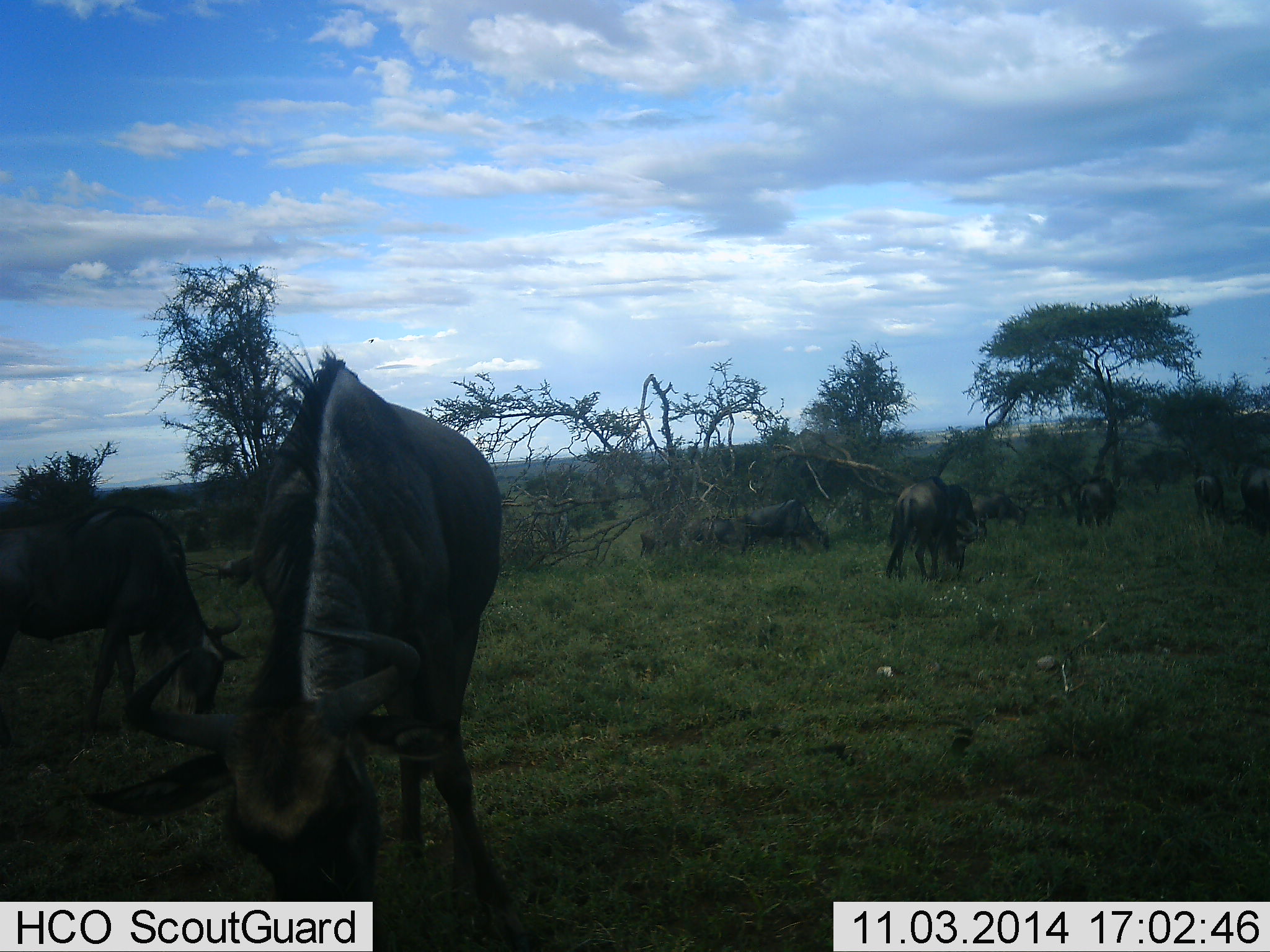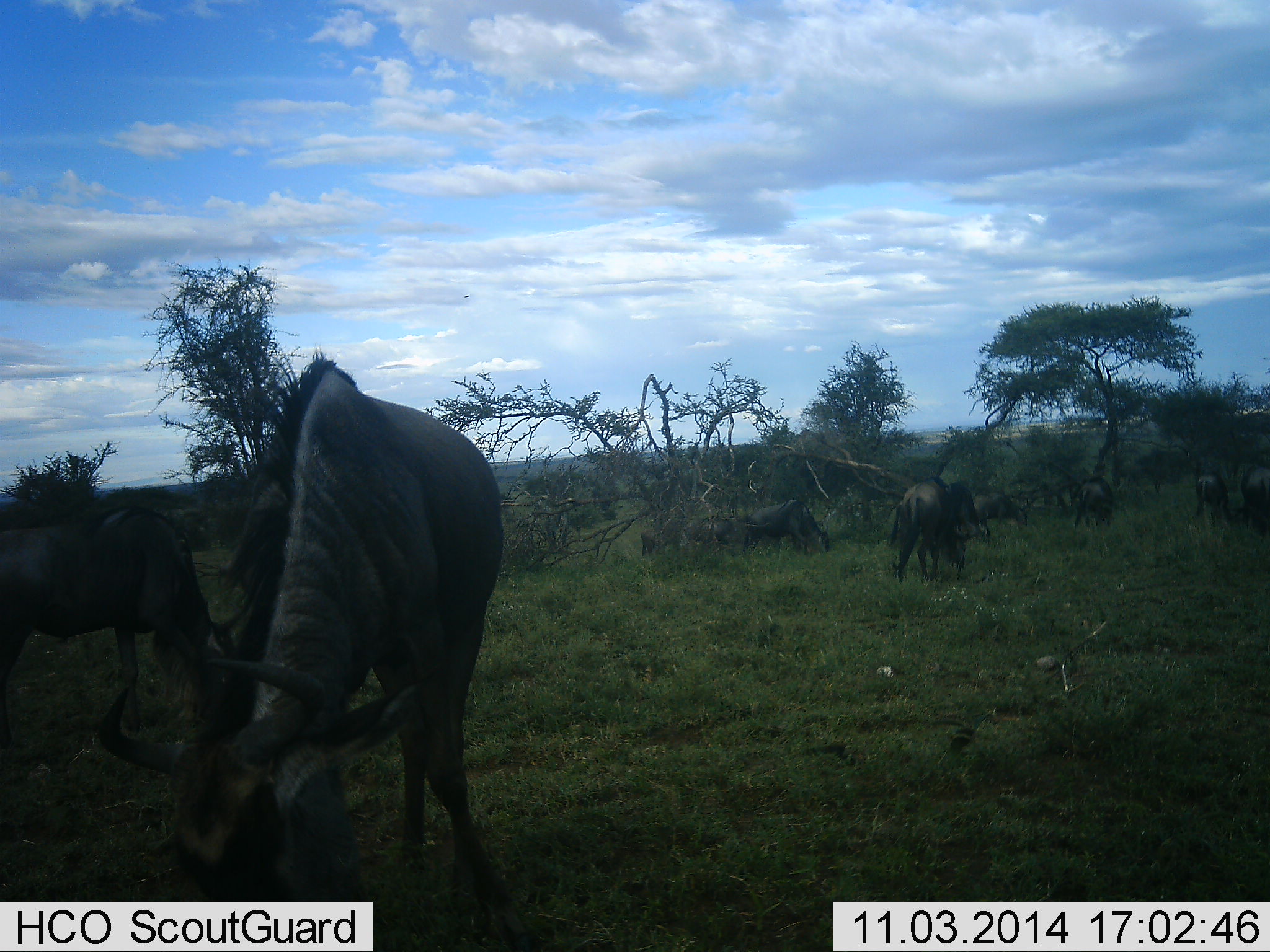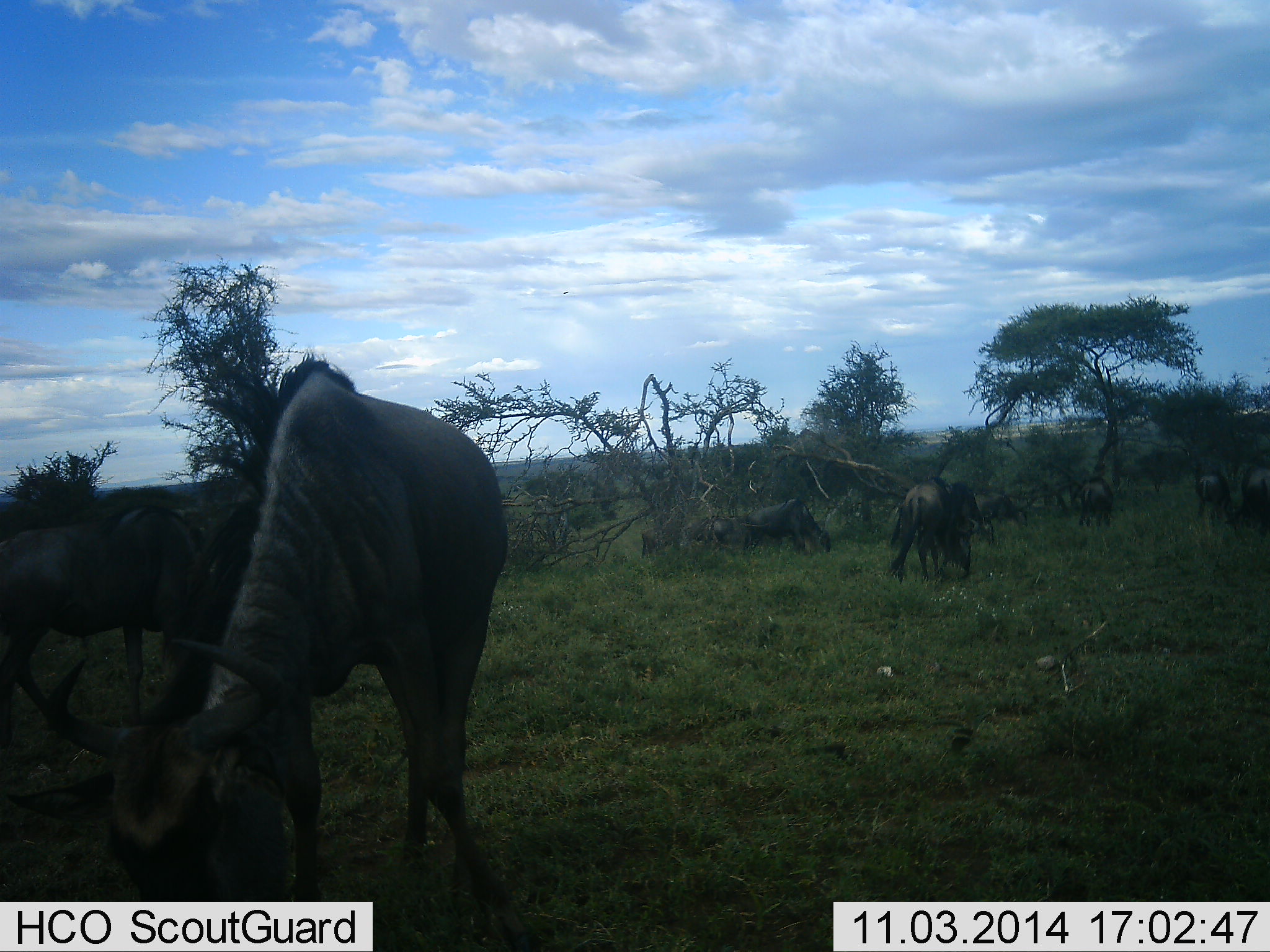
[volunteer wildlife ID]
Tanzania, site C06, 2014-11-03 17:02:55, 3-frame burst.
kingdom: Animalia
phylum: Chordata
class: Mammalia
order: Artiodactyla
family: Bovidae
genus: Connochaetes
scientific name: Connochaetes taurinus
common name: blue wildebeest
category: wildebeest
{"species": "wildebeest (blue wildebeest) (Connochaetes taurinus)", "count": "10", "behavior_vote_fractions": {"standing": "50%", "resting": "0%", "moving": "20%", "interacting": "0%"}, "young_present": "0%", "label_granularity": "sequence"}